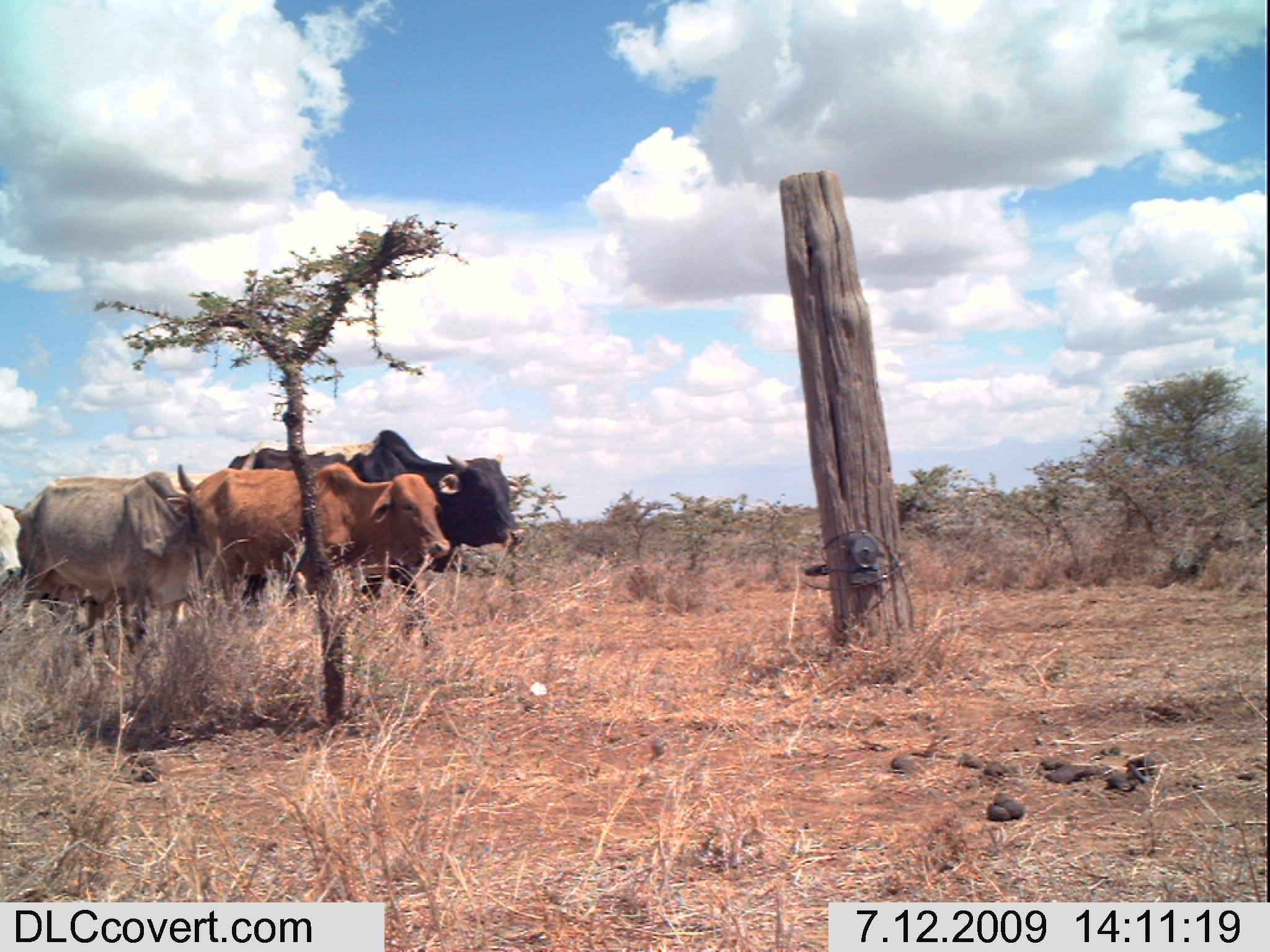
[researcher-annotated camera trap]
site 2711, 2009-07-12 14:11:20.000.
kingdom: Animalia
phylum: Chordata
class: Mammalia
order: Artiodactyla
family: Bovidae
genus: Bos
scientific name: Bos taurus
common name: domestic cattle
Bos taurus (domestic cattle), count 3.